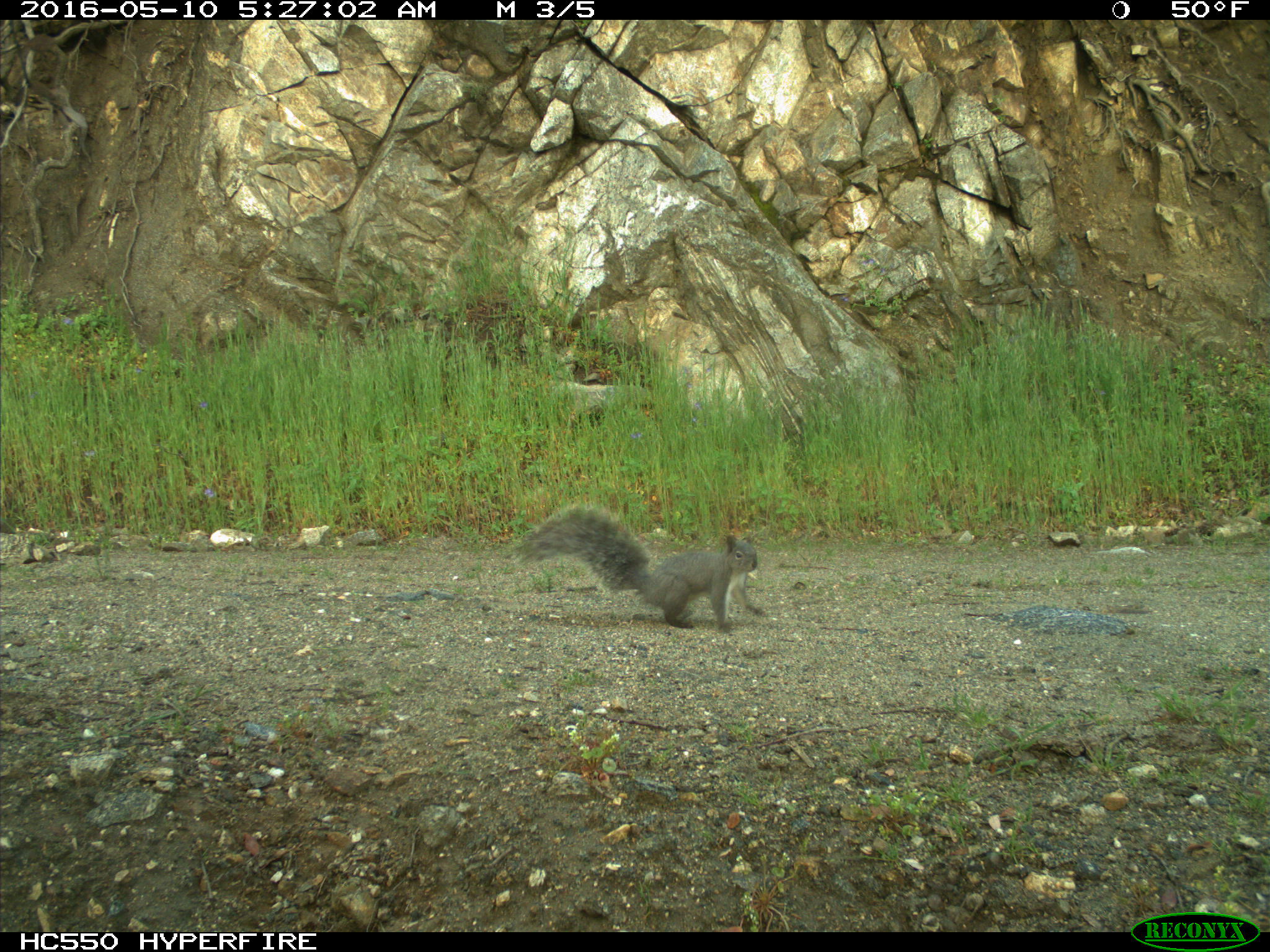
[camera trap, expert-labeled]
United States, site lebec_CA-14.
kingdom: Animalia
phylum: Chordata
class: Mammalia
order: Rodentia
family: Sciuridae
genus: Sciurus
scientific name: Sciurus carolinensis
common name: eastern gray squirrel